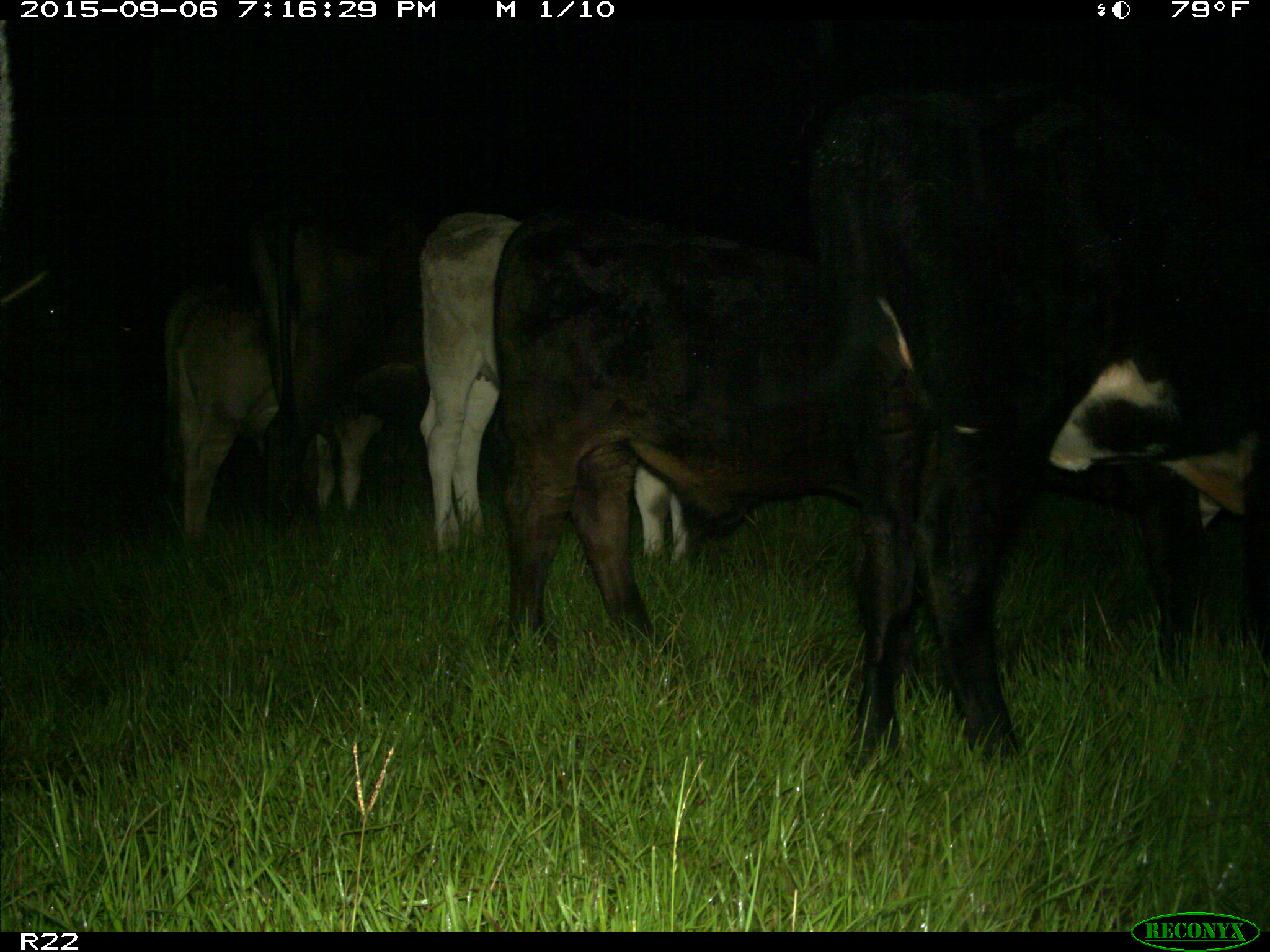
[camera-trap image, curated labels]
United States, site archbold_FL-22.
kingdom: Animalia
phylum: Chordata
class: Mammalia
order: Artiodactyla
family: Bovidae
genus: Bos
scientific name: Bos taurus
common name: domestic cow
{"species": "Bos taurus (domestic cow)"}